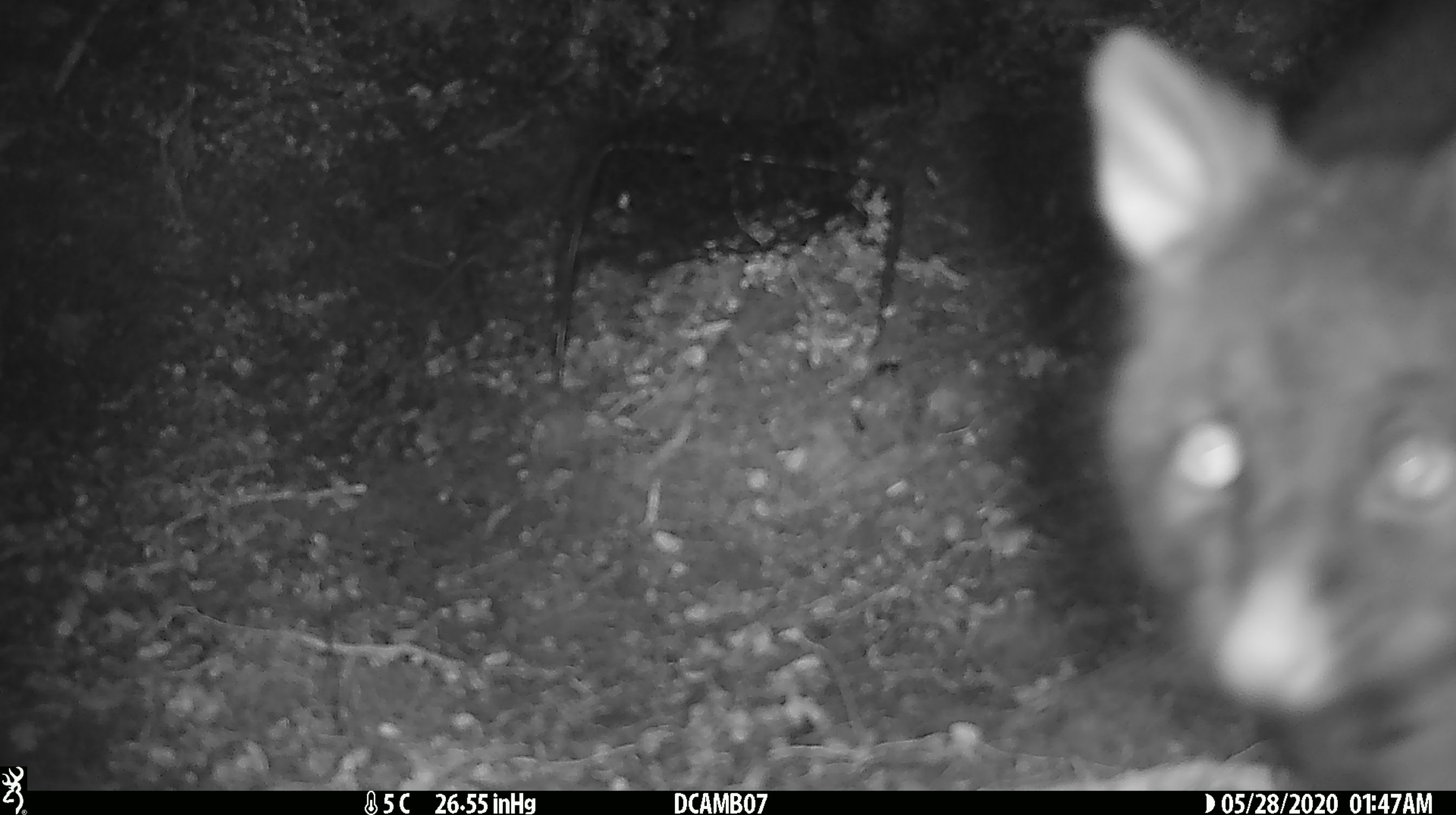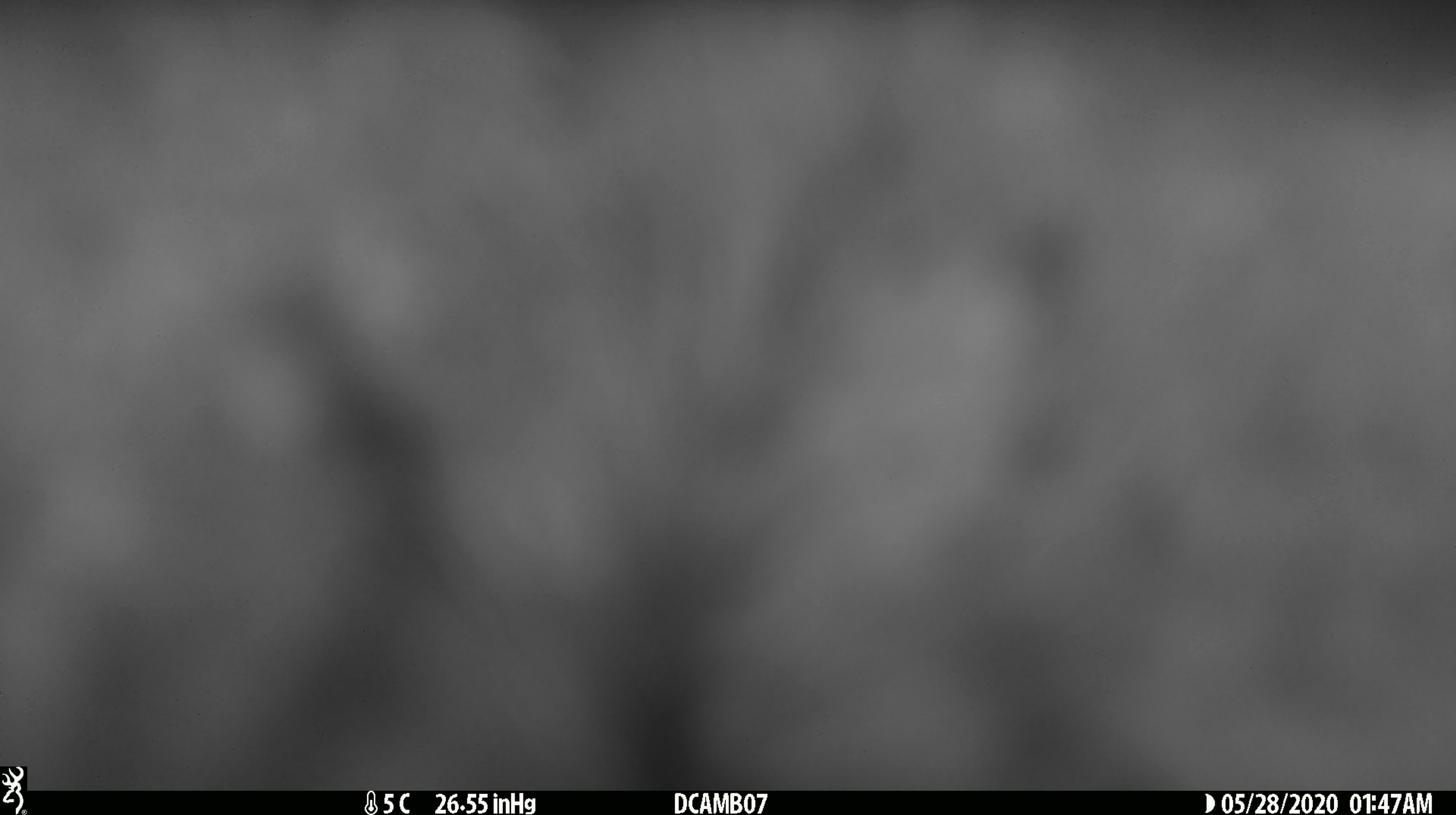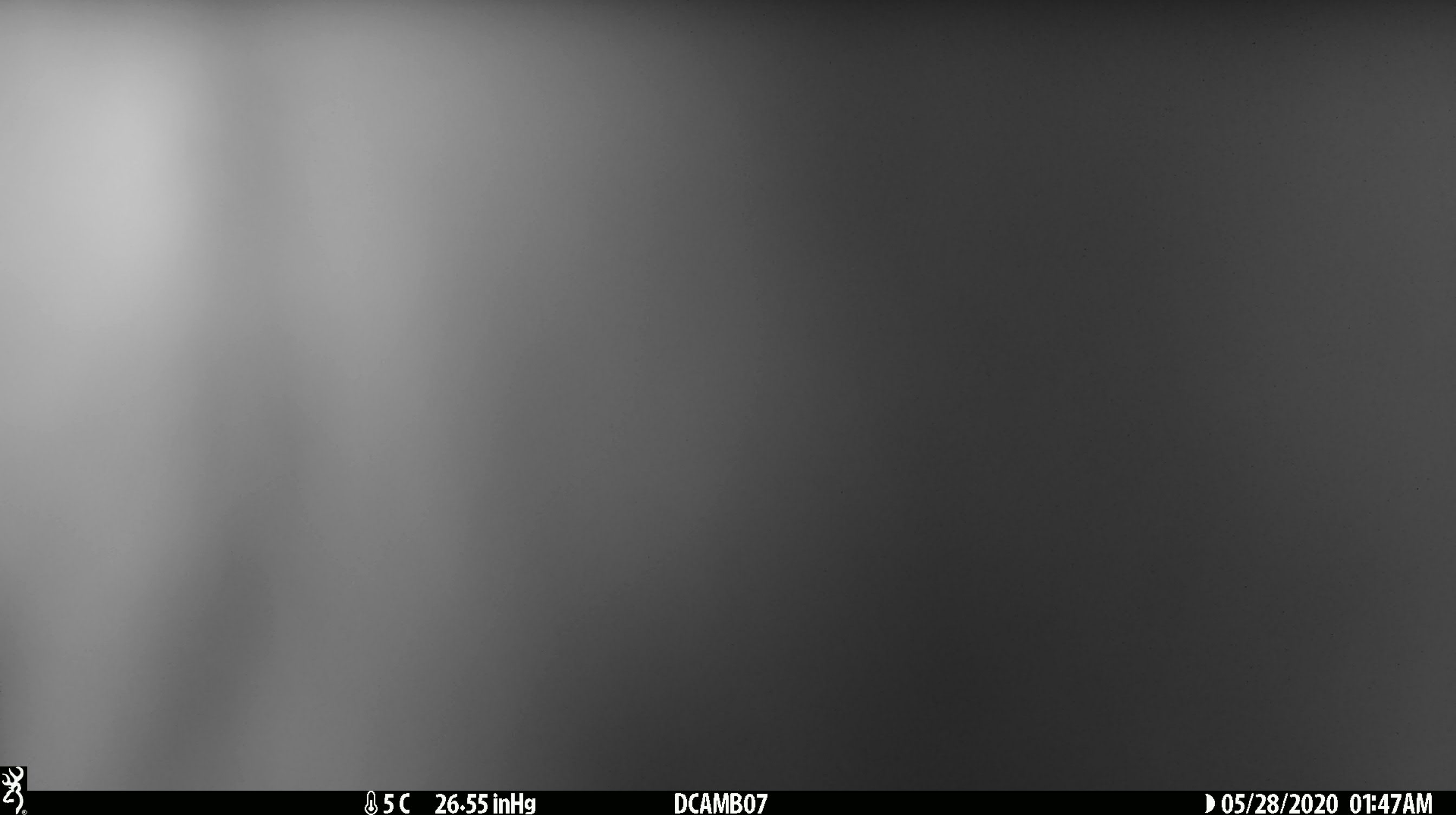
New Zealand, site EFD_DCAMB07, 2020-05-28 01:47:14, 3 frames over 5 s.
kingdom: Animalia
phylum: Chordata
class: Mammalia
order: Diprotodontia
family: Phalangeridae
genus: Trichosurus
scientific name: Trichosurus vulpecula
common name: common brushtail possum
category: possum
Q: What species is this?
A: Possum (common brushtail possum) (Trichosurus vulpecula).